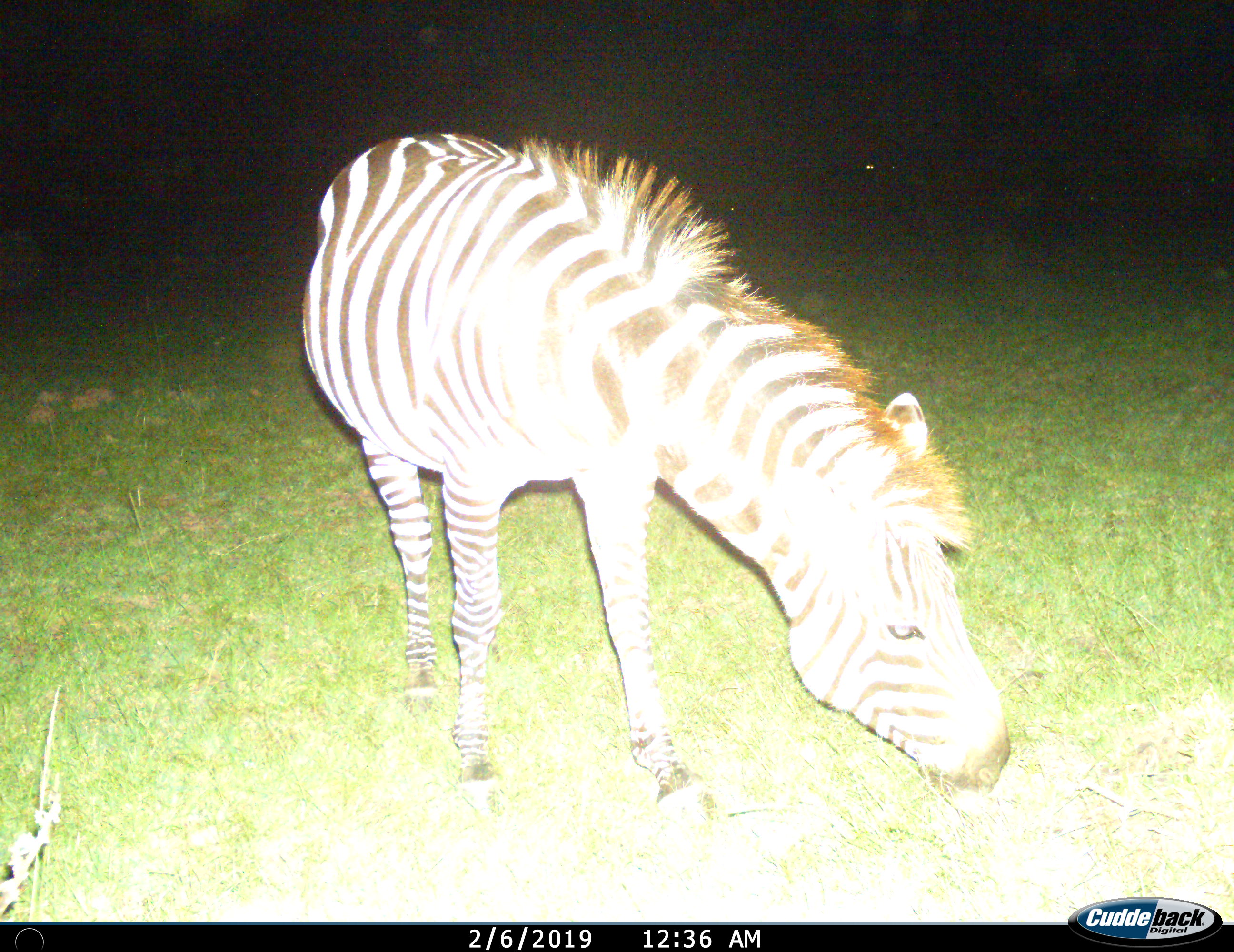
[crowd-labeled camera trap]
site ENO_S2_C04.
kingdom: Animalia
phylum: Chordata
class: Mammalia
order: Perissodactyla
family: Equidae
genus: Equus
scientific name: Equus quagga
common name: plains zebra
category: zebraplains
Zebraplains (plains zebra) (Equus quagga), count 1. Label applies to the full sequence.